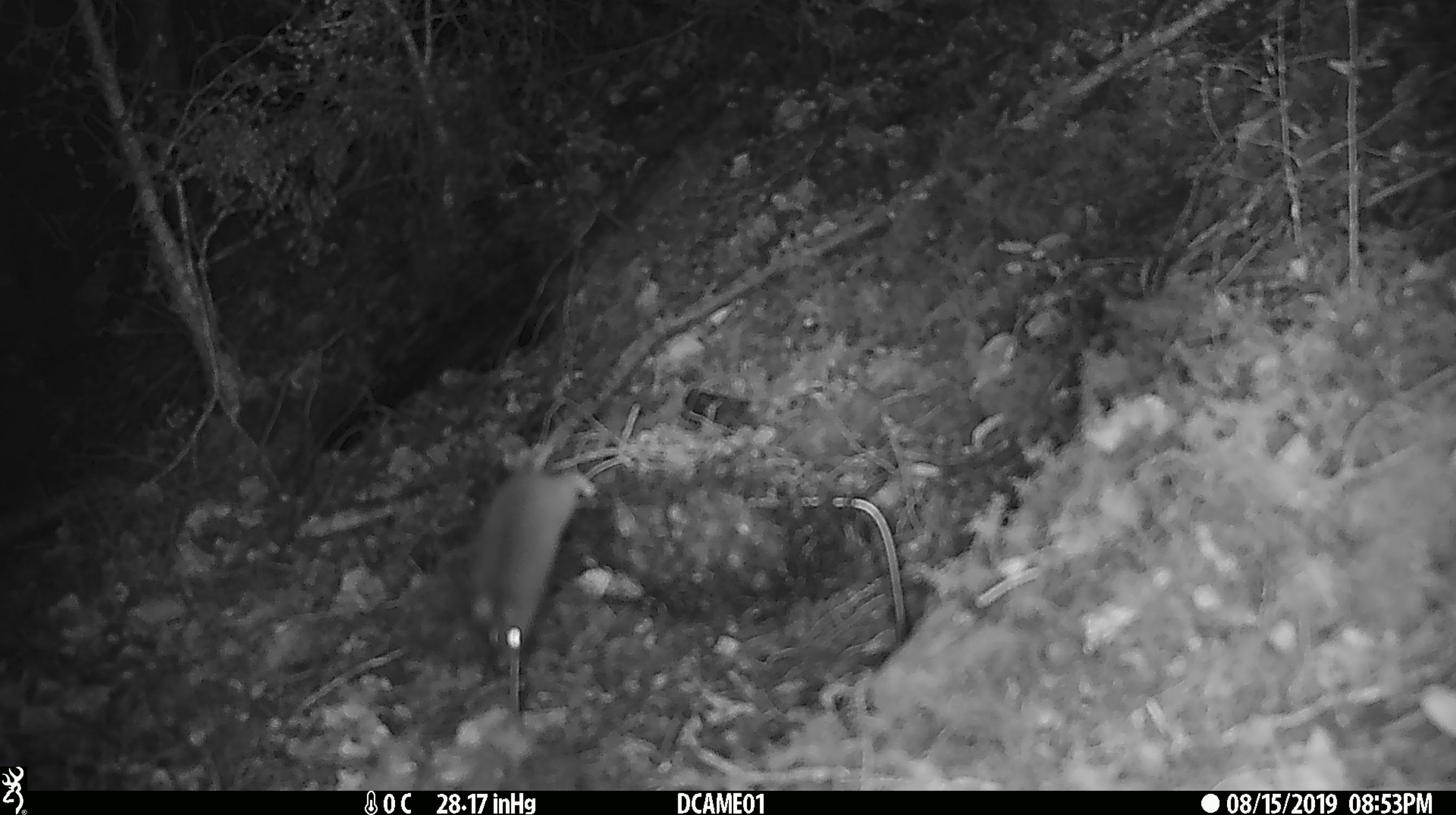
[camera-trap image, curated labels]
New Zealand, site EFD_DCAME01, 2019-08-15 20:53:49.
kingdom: Animalia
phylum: Chordata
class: Mammalia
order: Rodentia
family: Muridae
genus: Mus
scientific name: Mus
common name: mouse